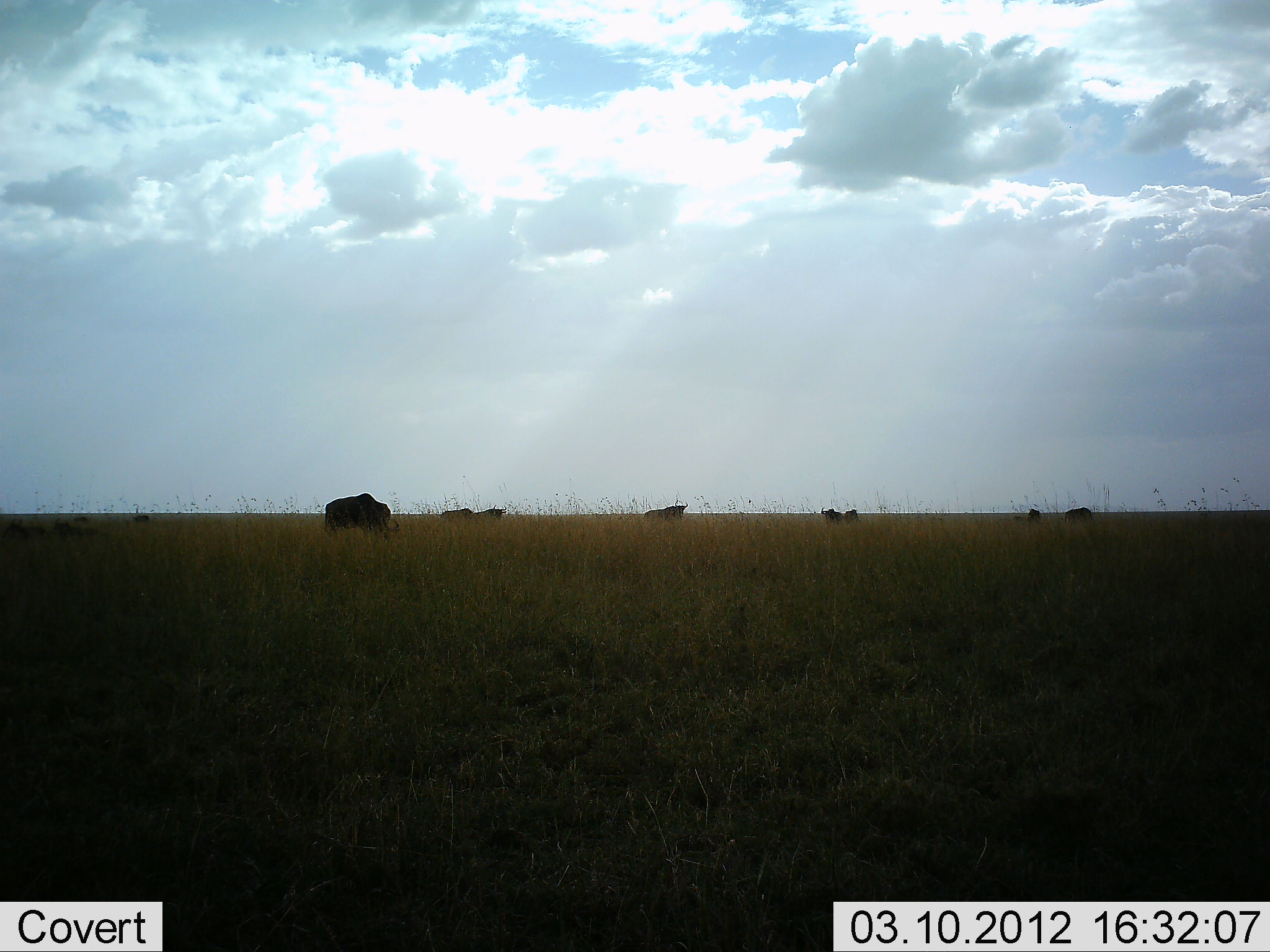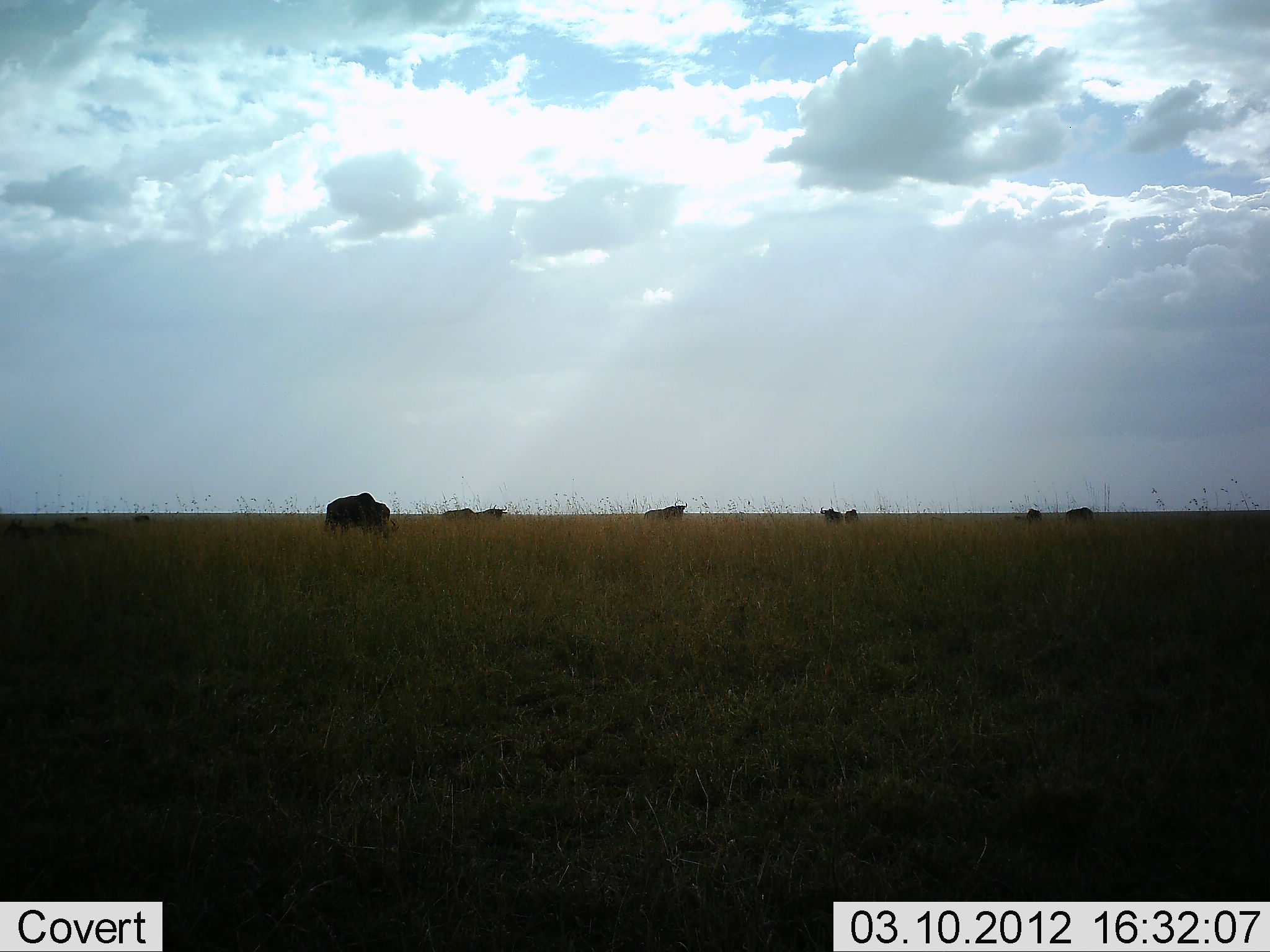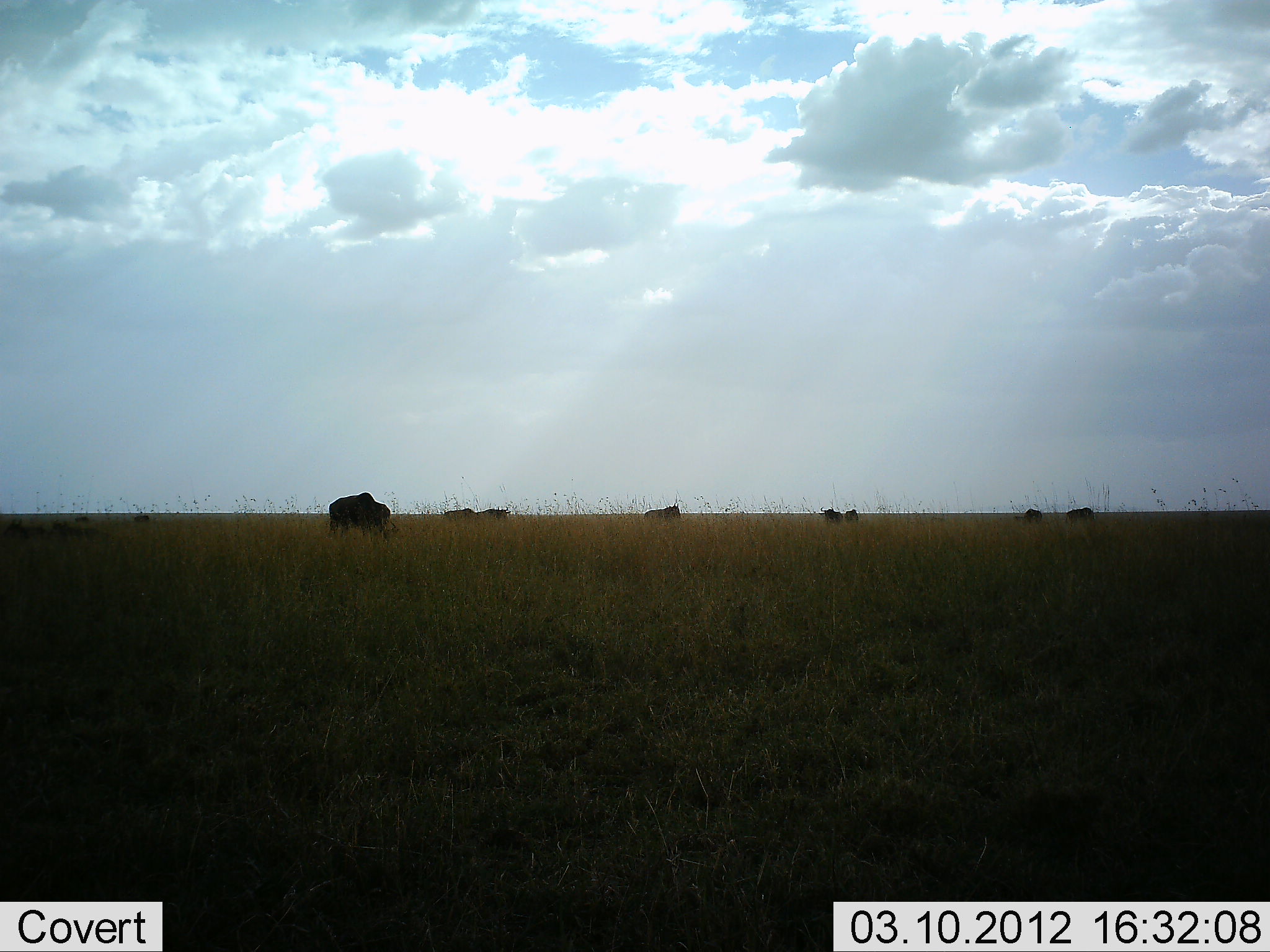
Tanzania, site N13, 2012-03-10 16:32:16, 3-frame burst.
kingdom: Animalia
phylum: Chordata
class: Mammalia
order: Artiodactyla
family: Bovidae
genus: Connochaetes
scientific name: Connochaetes taurinus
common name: blue wildebeest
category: wildebeest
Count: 9.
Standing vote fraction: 46%.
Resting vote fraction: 15%.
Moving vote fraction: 0%.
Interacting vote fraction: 0%.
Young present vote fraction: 0%.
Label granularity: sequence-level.